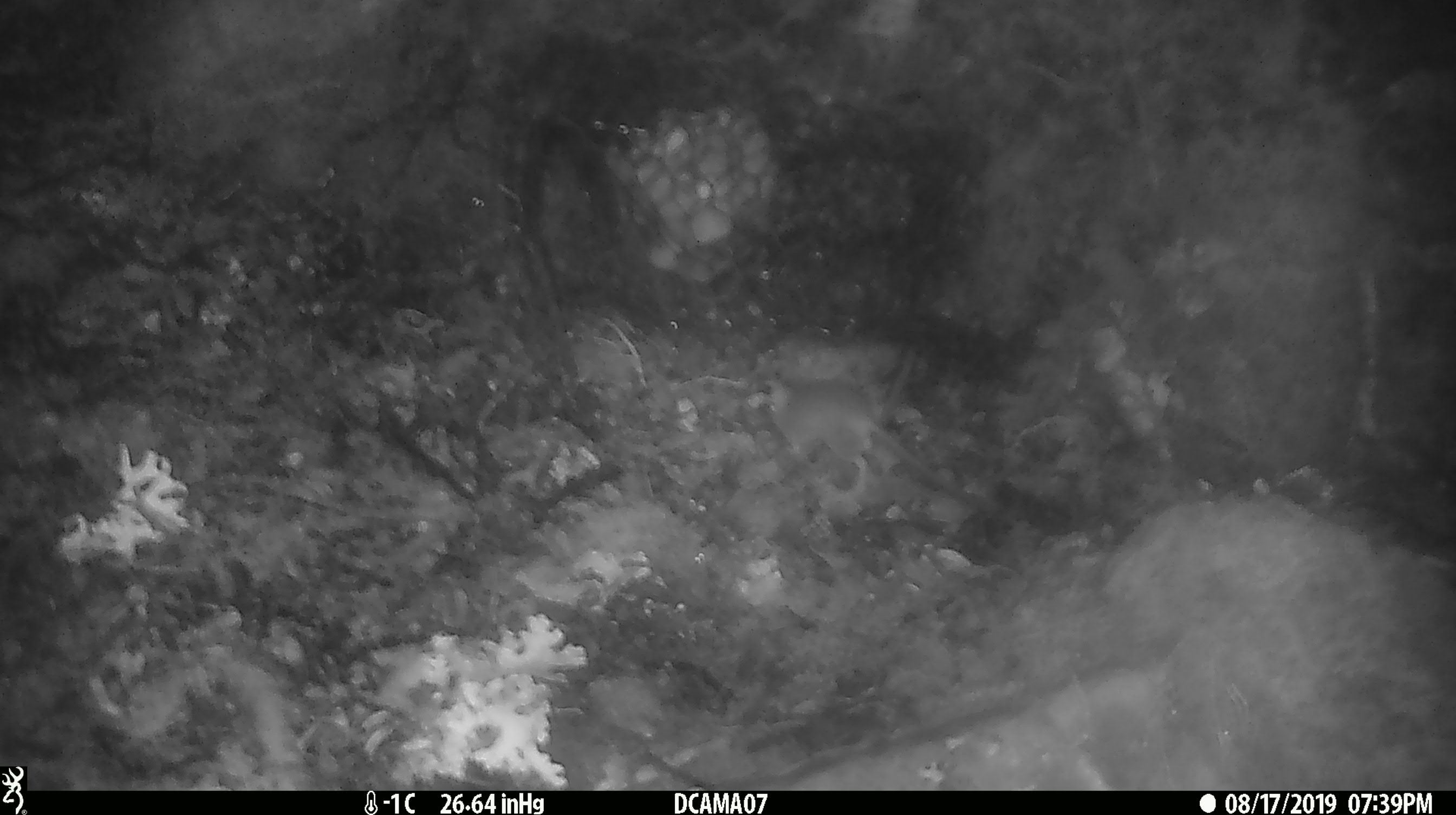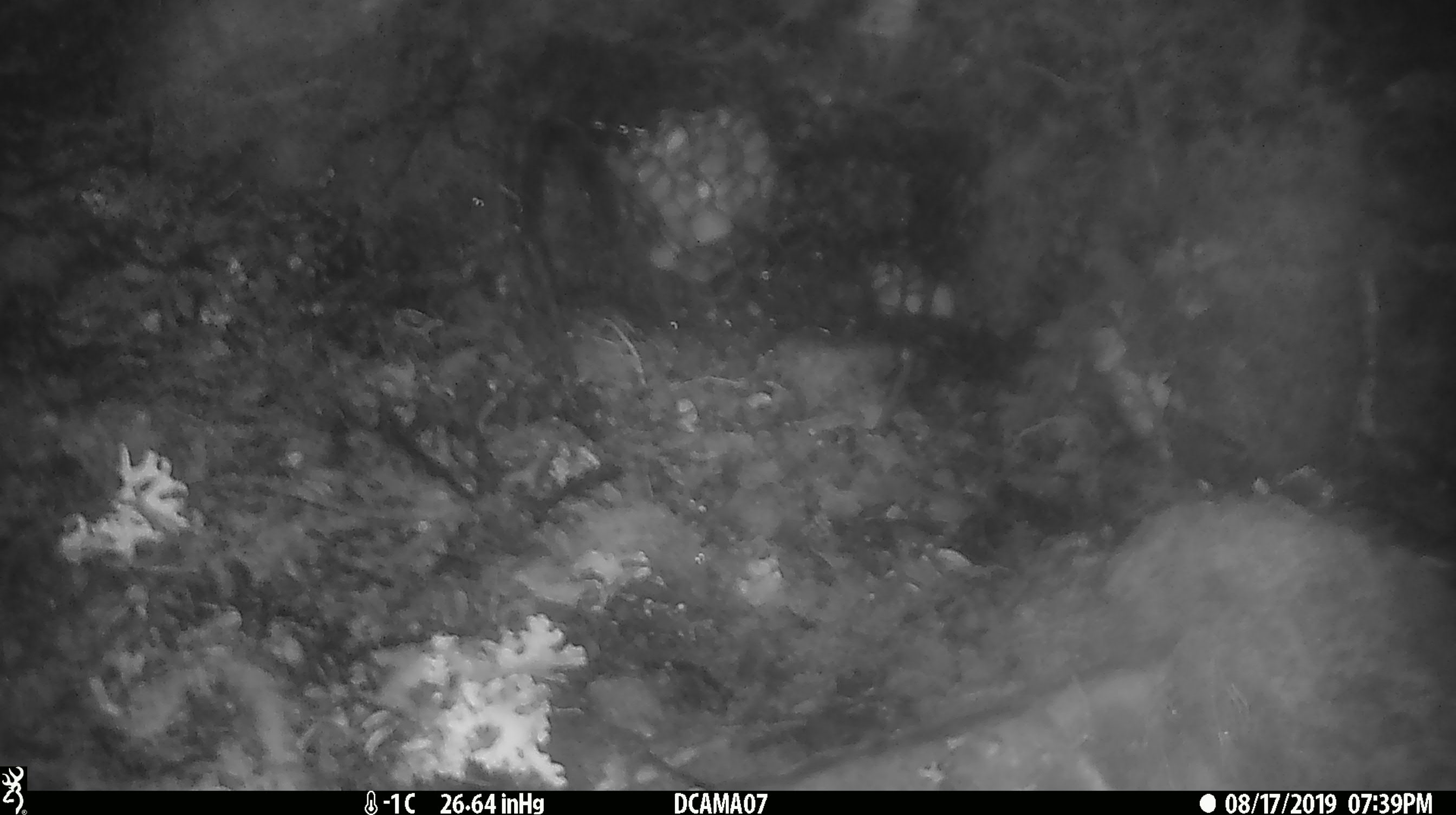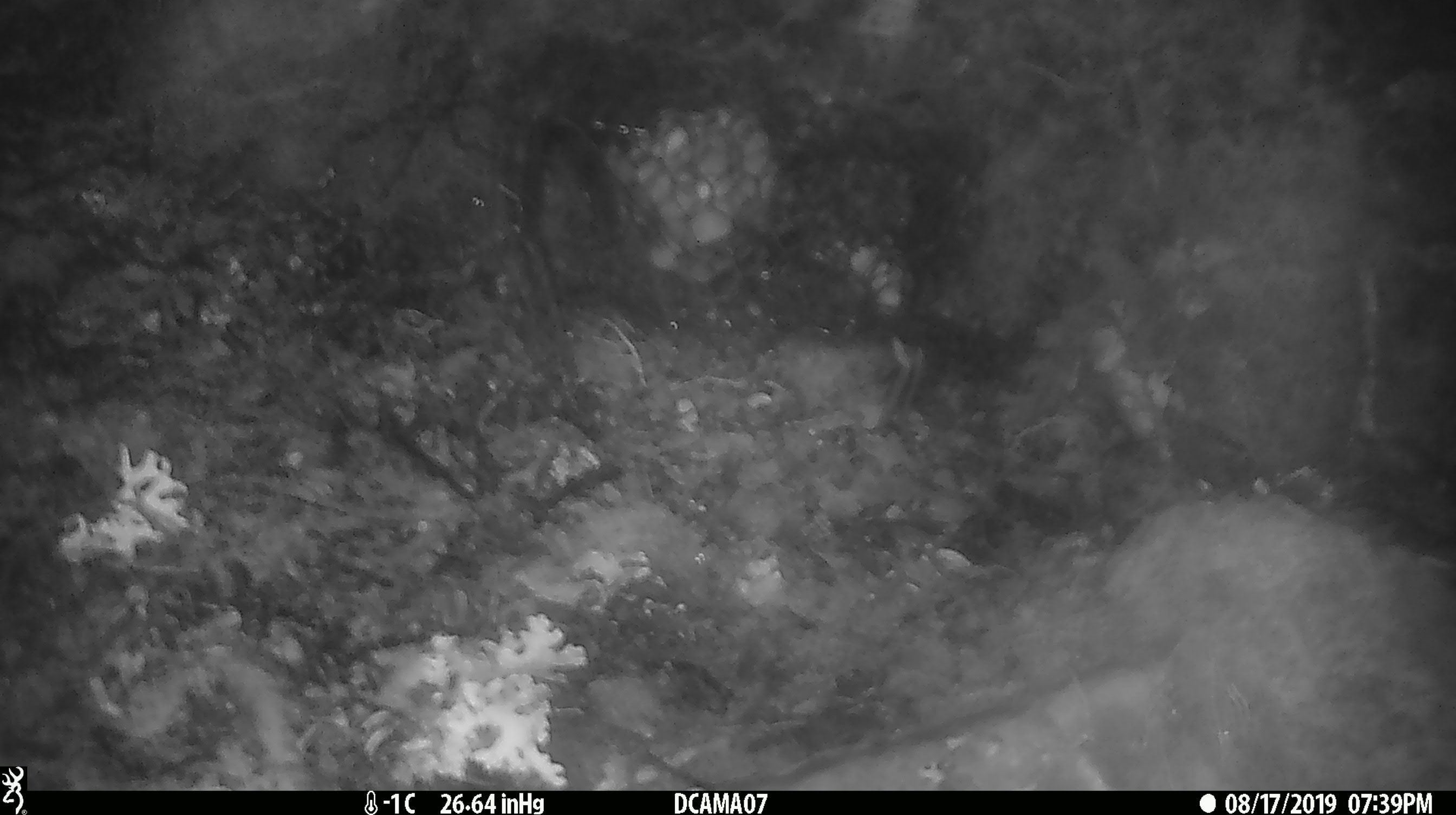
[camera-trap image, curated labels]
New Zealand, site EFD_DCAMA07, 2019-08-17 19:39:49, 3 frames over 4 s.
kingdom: Animalia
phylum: Chordata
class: Mammalia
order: Rodentia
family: Muridae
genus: Mus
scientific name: Mus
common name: mouse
Mouse (Mus).